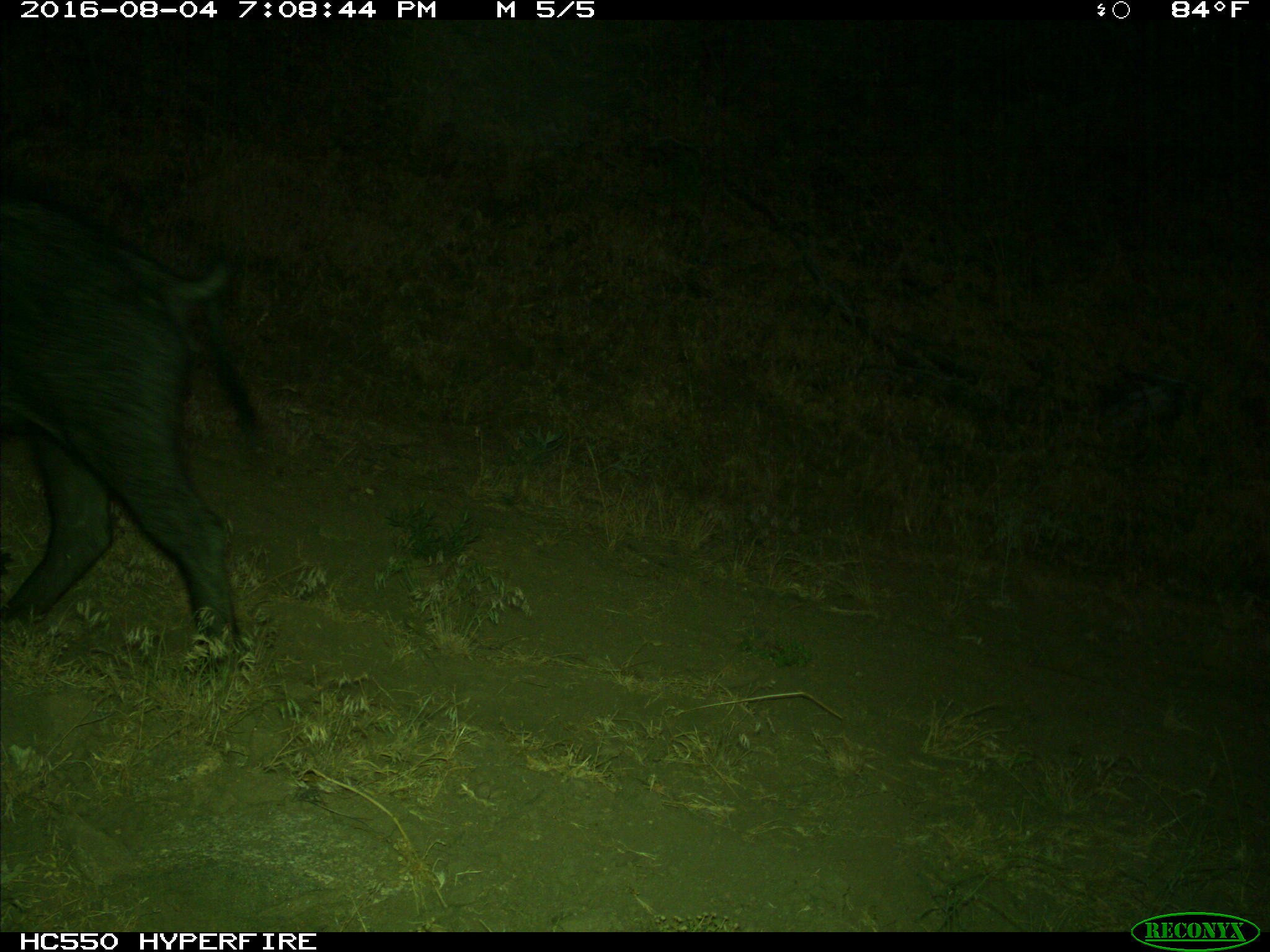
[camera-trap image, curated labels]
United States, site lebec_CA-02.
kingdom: Animalia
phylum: Chordata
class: Mammalia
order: Artiodactyla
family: Suidae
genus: Sus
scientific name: Sus scrofa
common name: wild boar